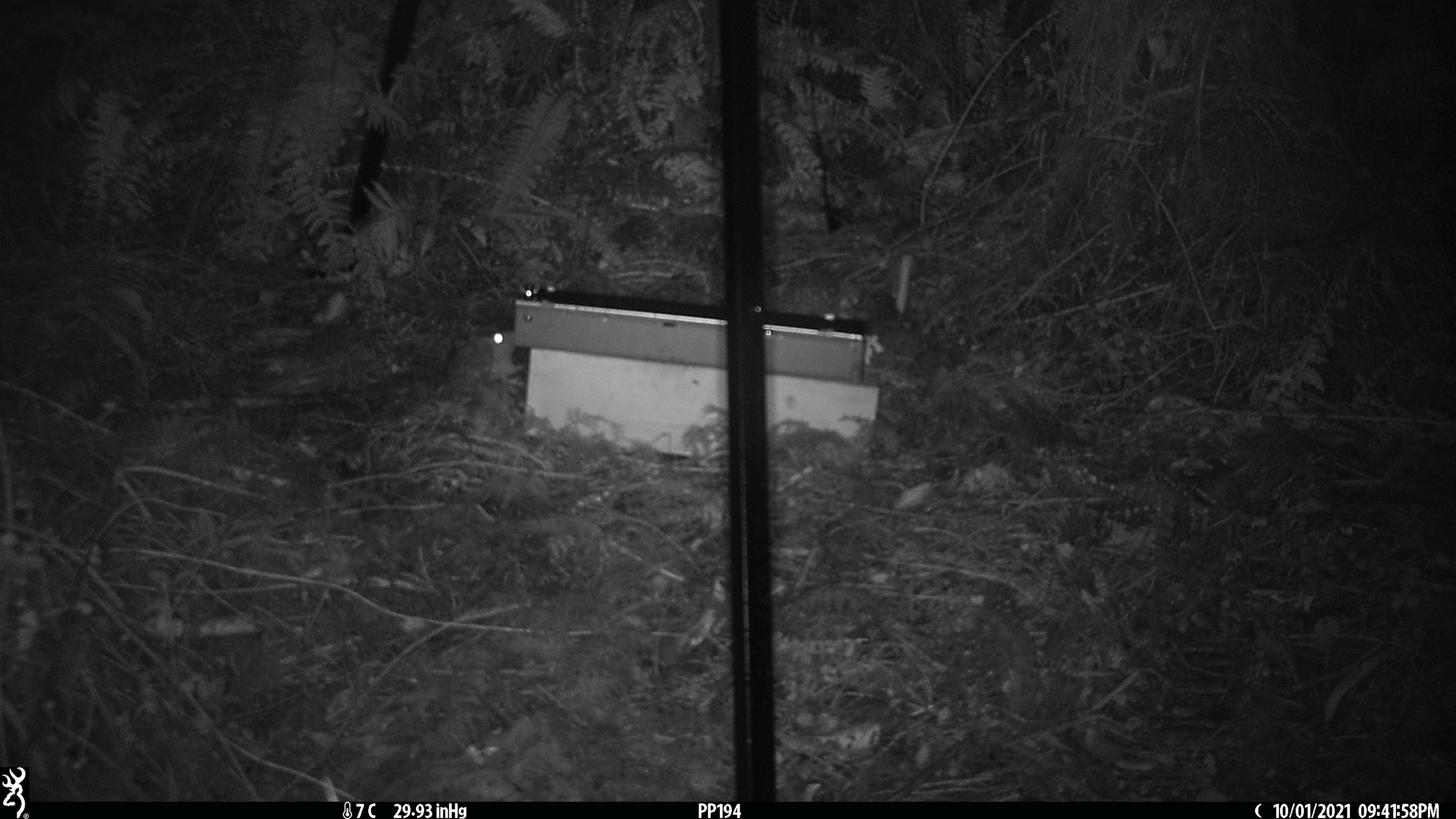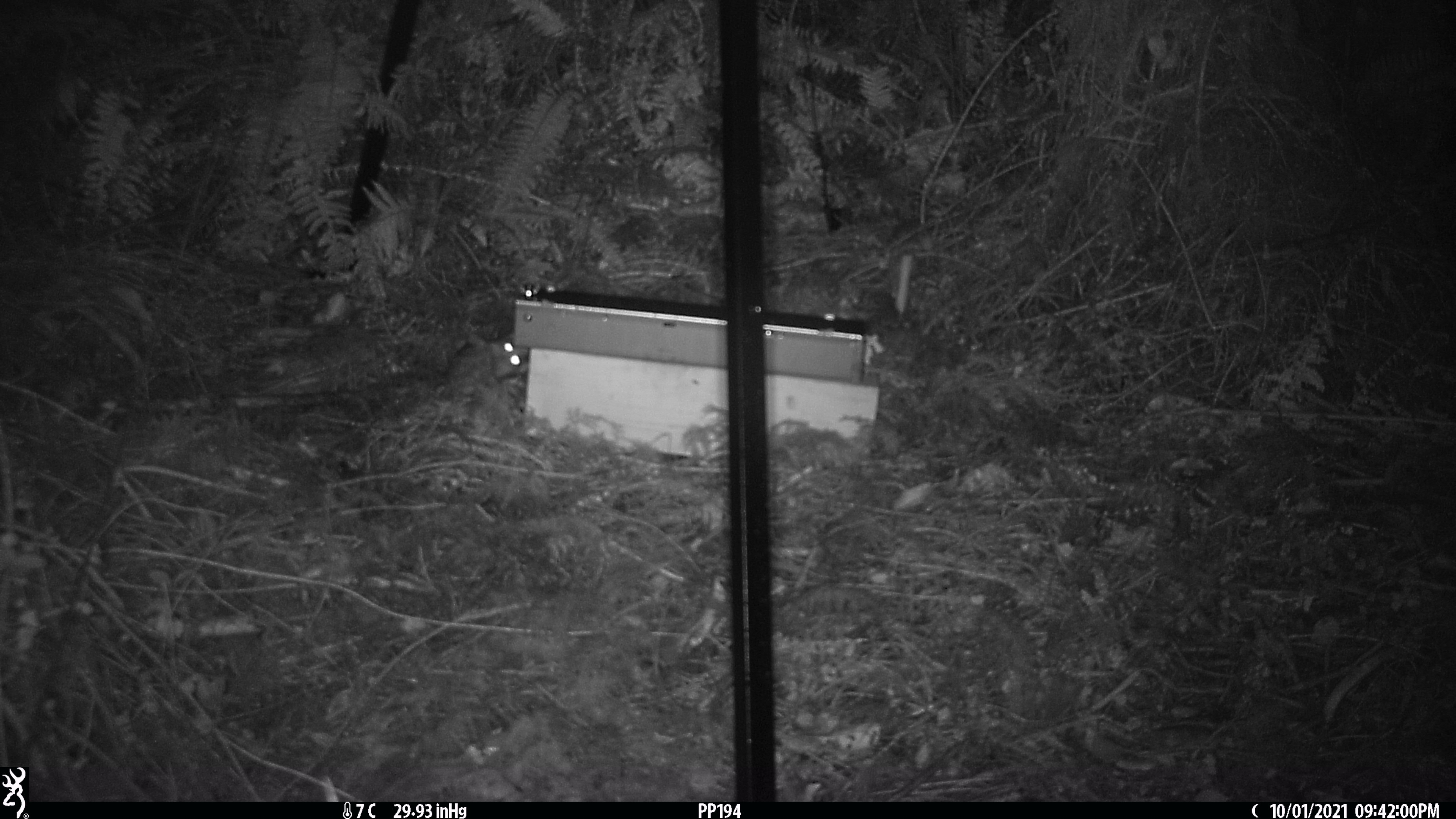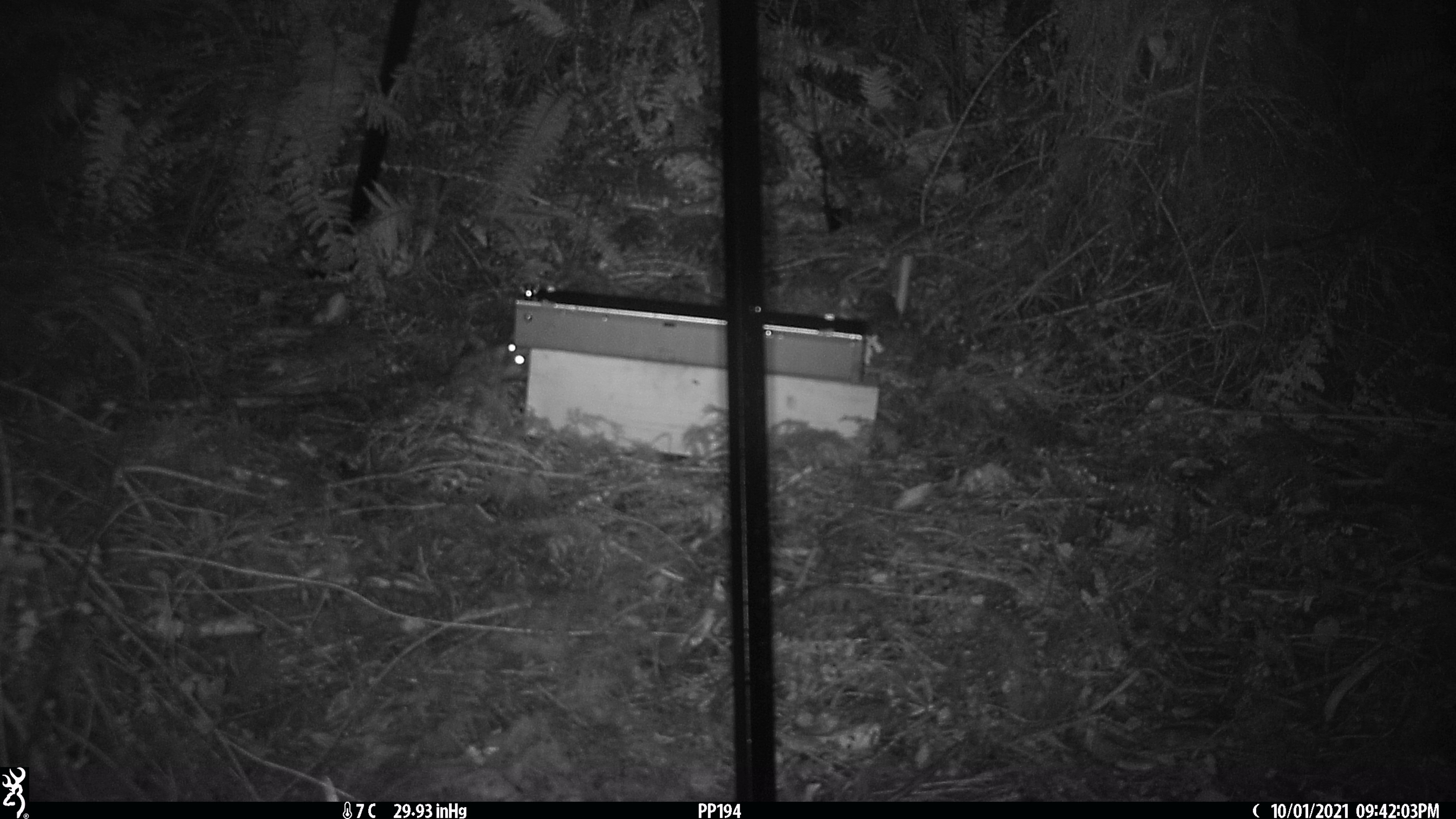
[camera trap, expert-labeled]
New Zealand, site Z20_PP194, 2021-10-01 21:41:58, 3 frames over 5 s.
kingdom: Animalia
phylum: Chordata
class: Mammalia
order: Rodentia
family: Muridae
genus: Rattus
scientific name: Rattus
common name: rat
Rat (Rattus).